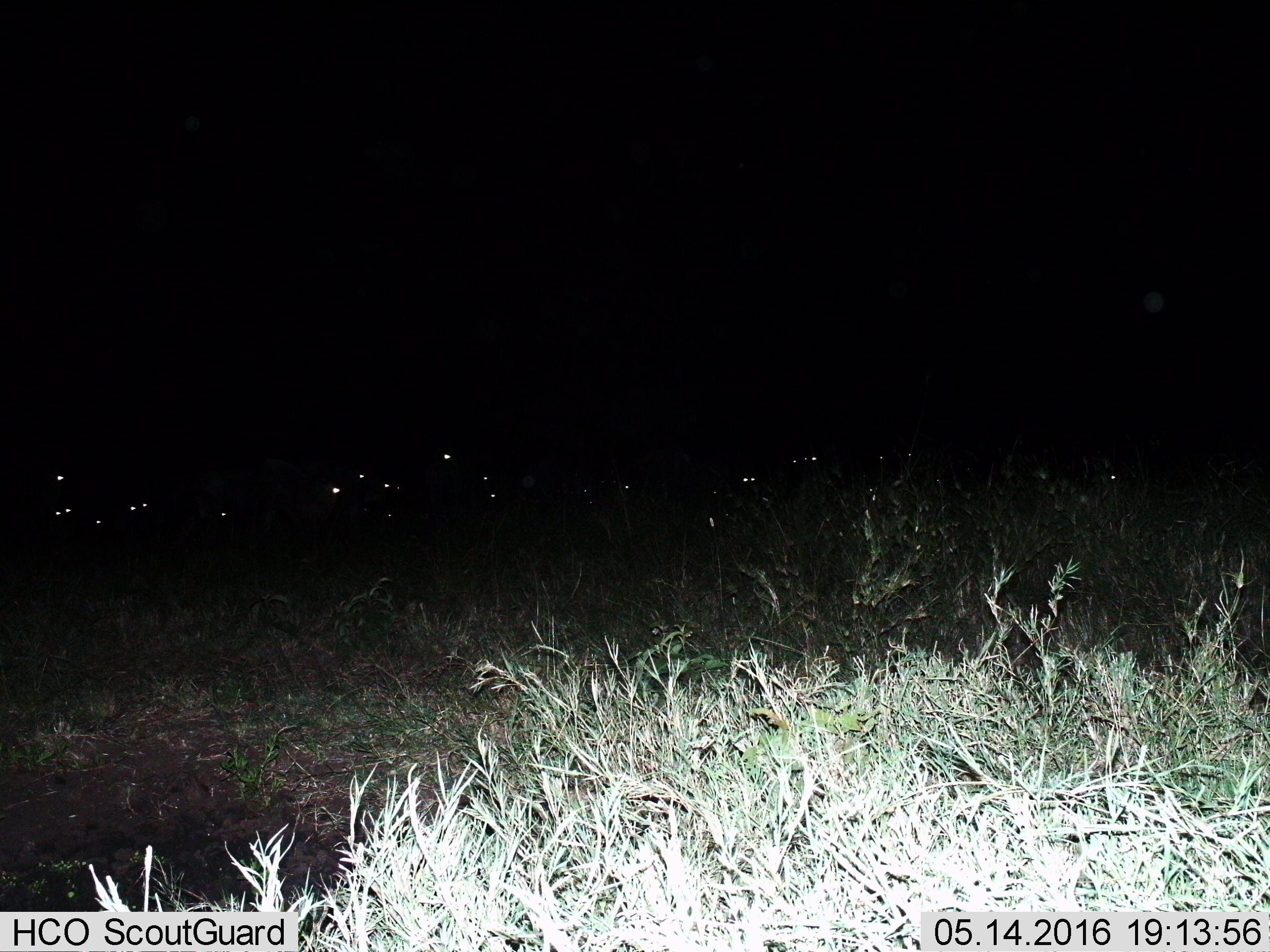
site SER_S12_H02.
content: unidentified animal